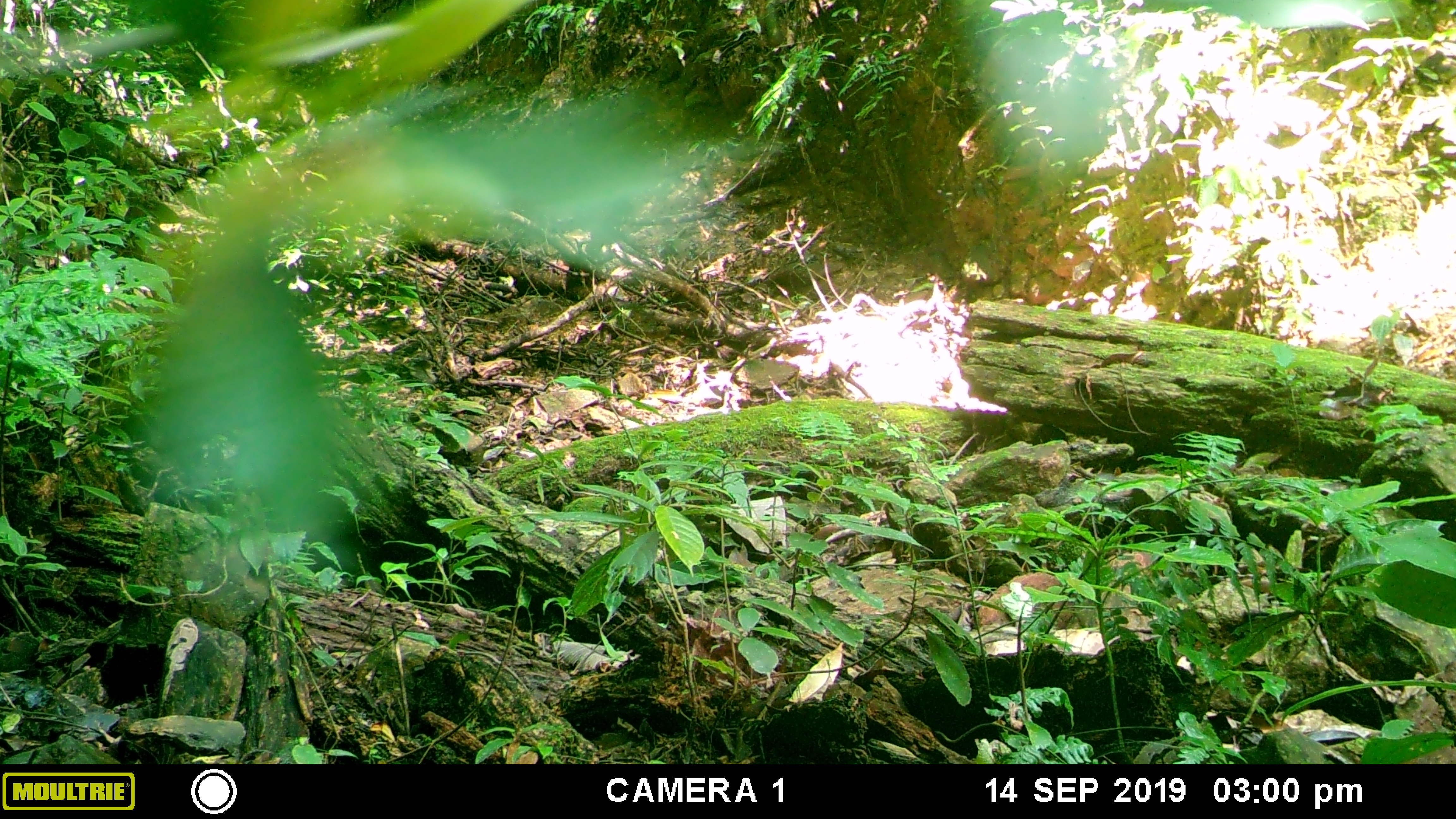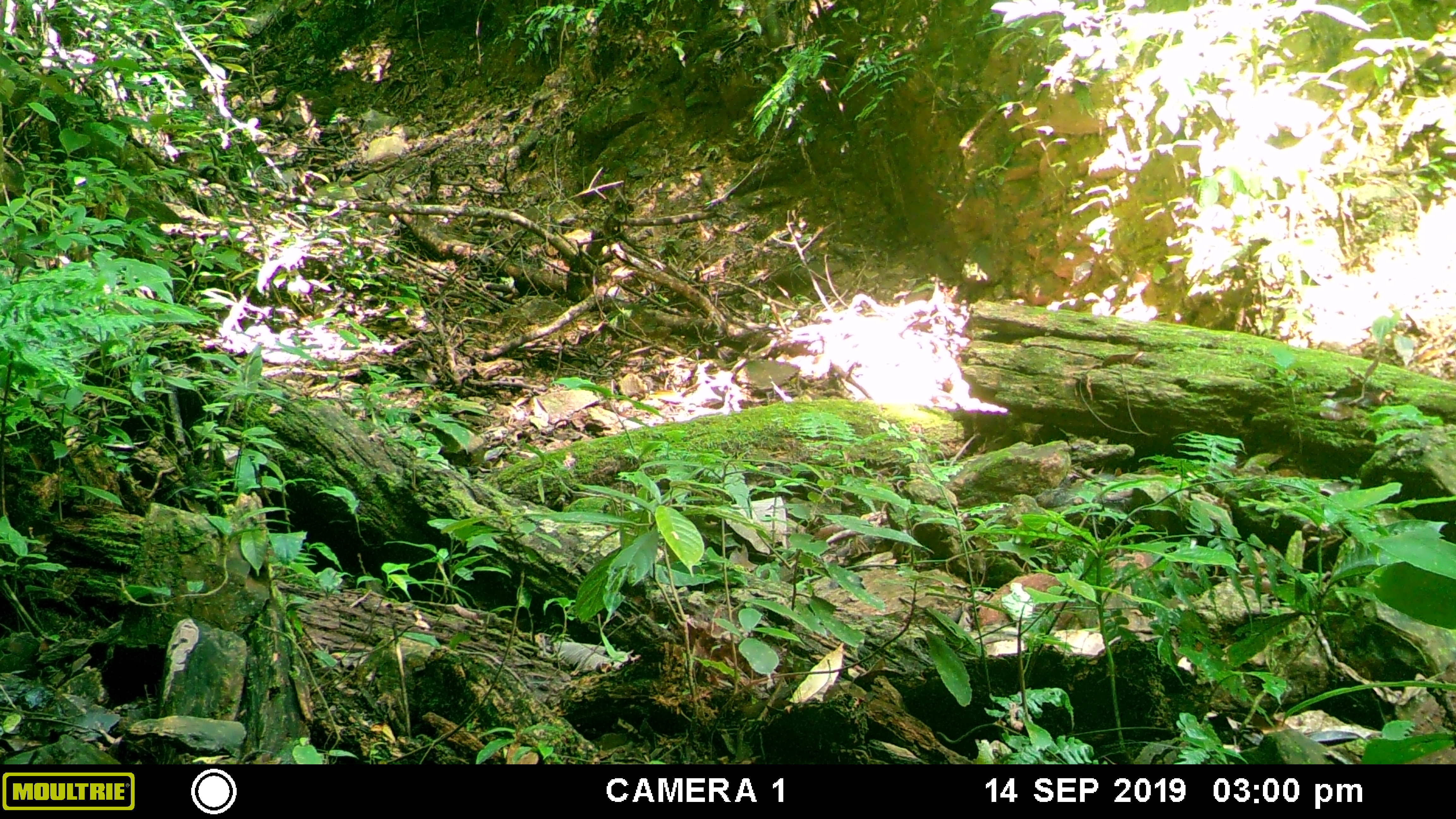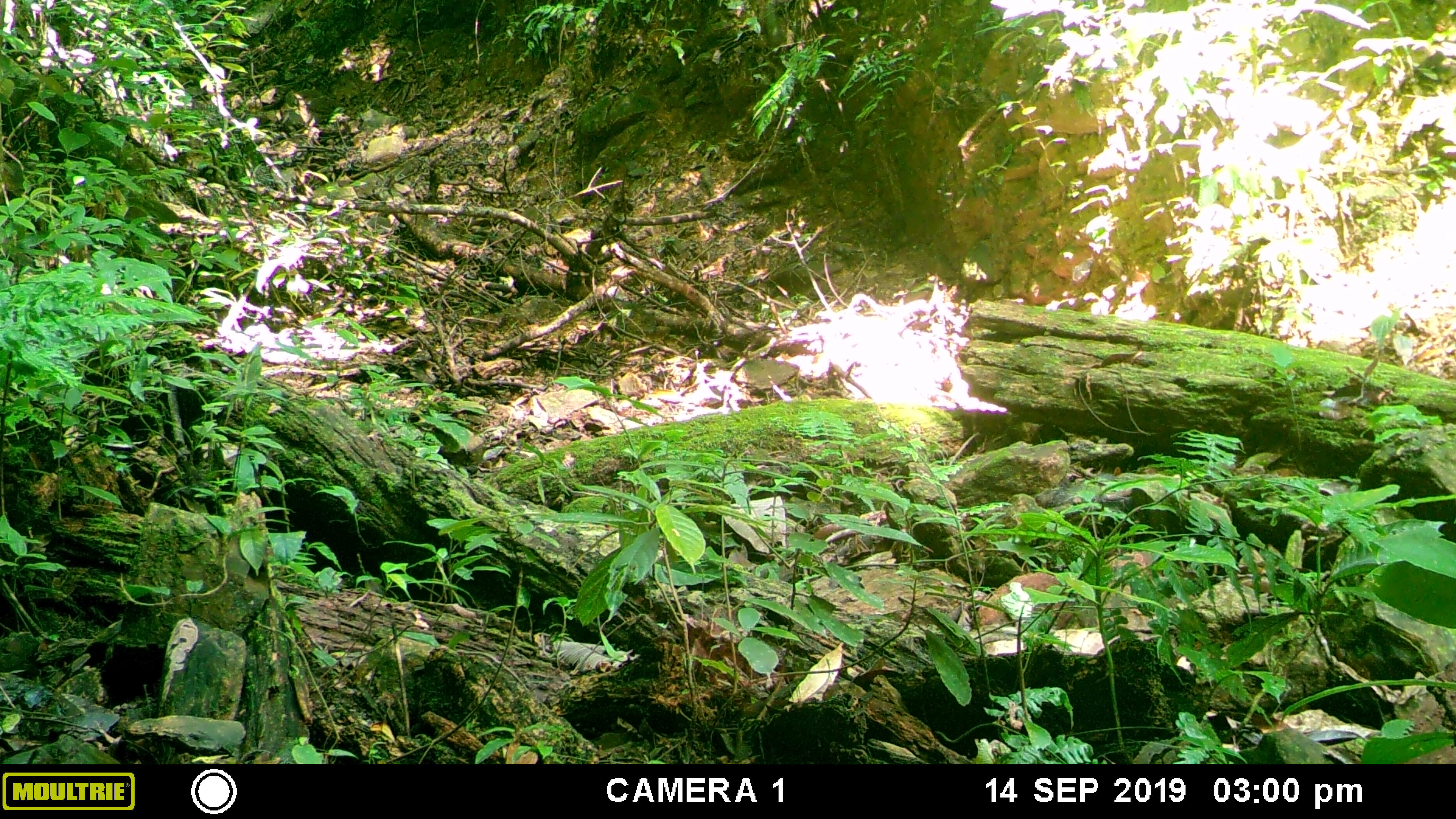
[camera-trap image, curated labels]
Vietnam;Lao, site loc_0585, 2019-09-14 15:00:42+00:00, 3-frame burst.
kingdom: Animalia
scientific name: Animalia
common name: animal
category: unidentified animal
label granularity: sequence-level